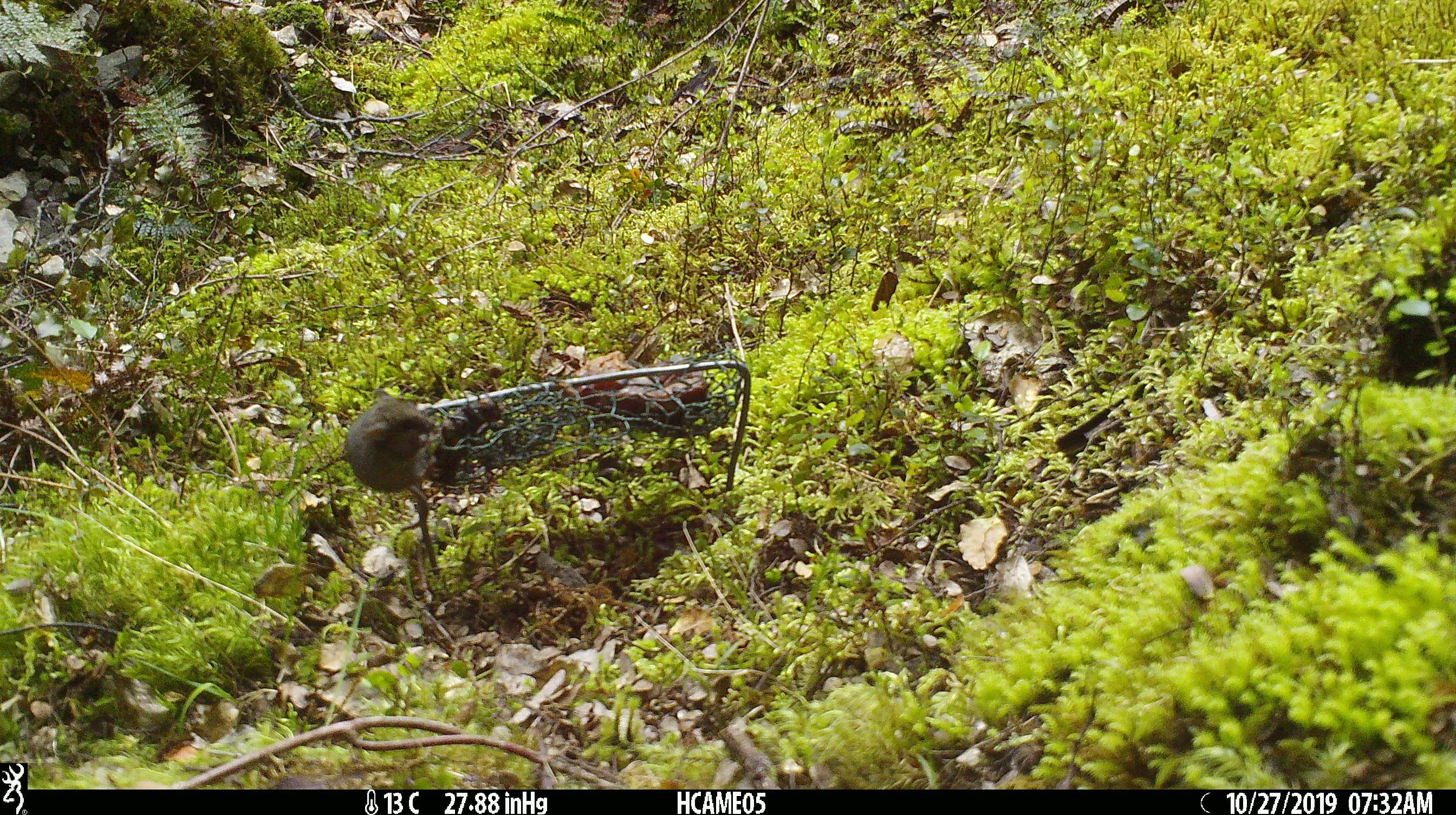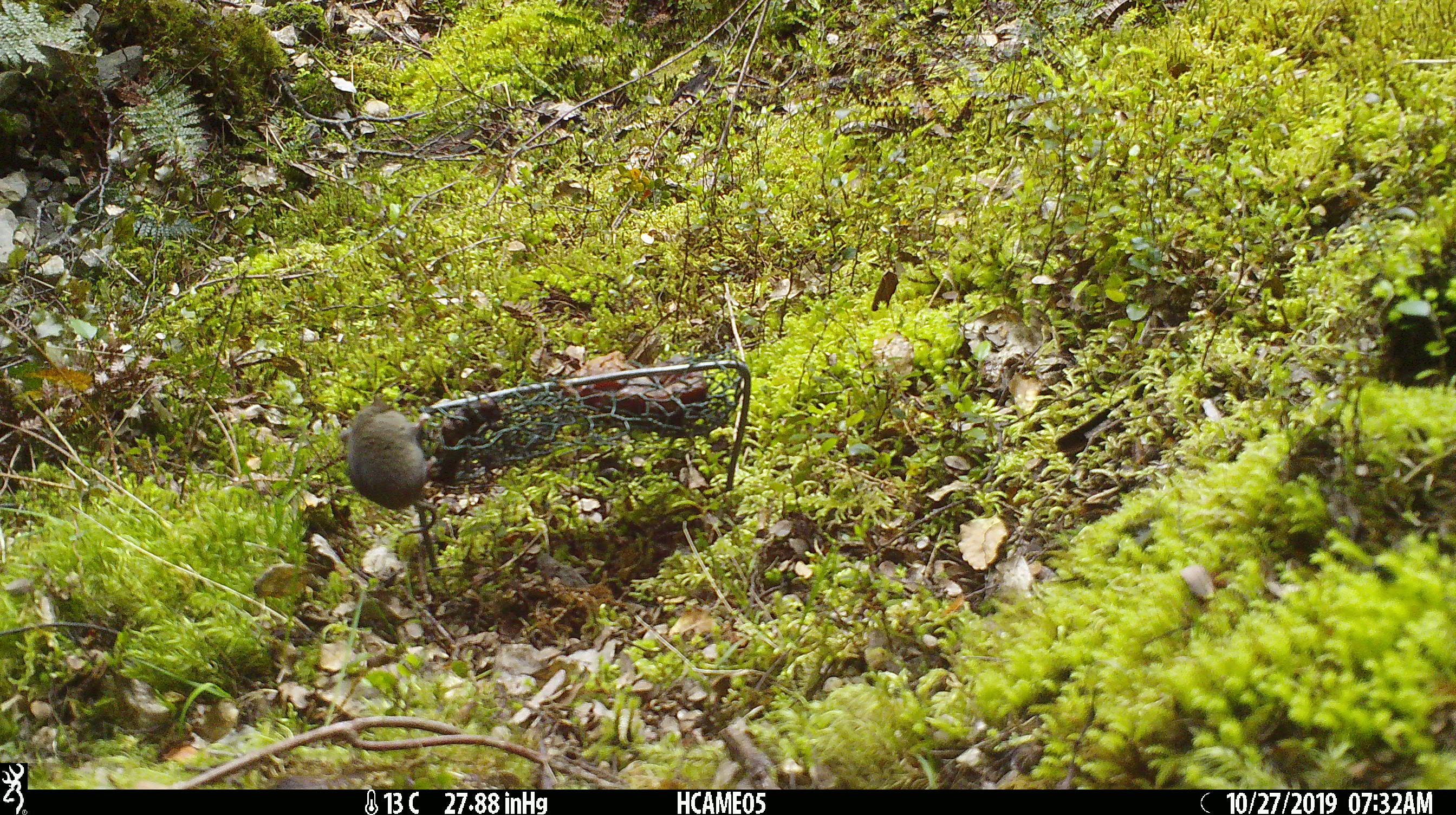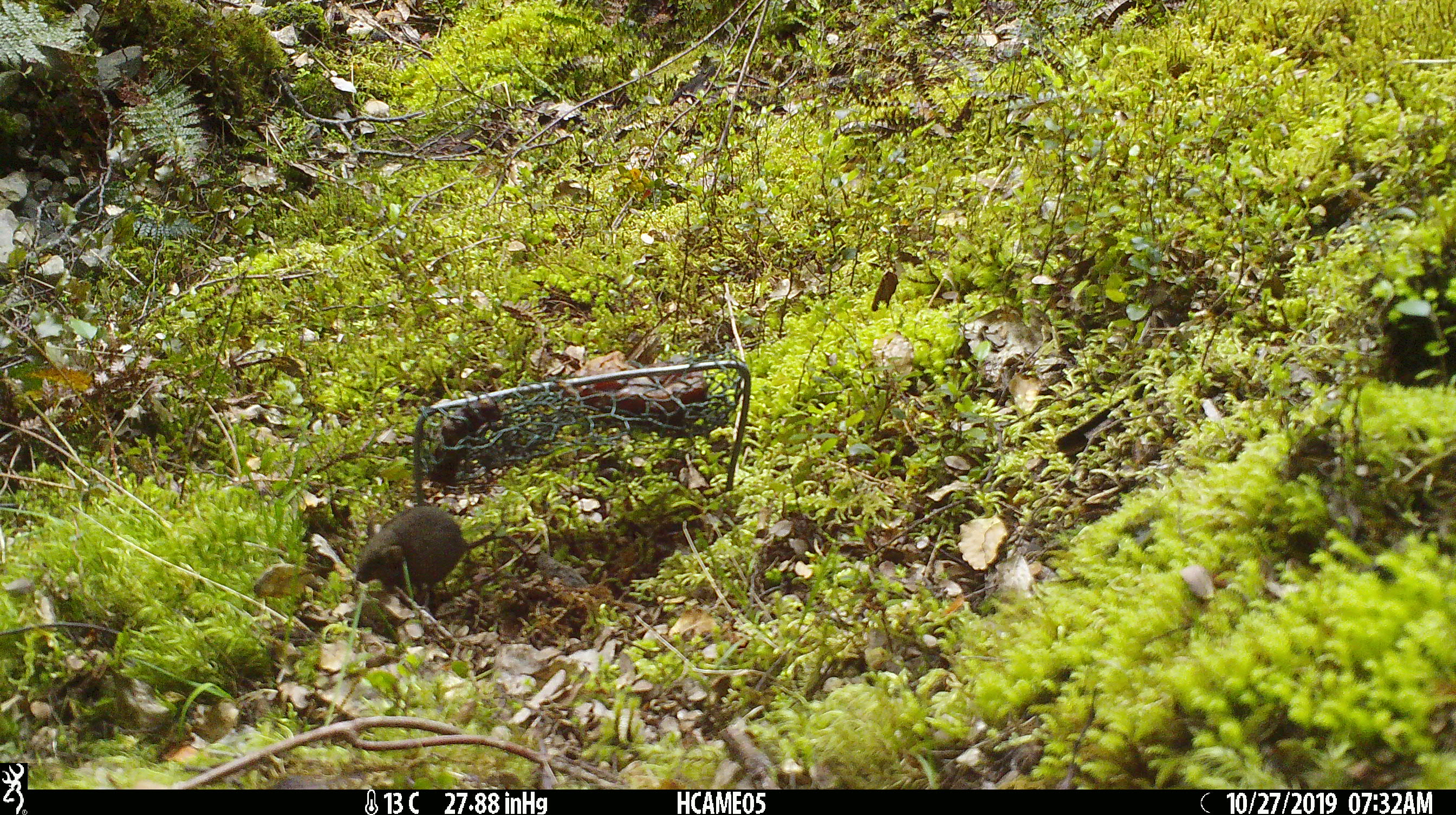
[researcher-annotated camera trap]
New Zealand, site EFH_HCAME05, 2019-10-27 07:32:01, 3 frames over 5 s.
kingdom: Animalia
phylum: Chordata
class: Mammalia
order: Rodentia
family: Muridae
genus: Mus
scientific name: Mus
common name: mouse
Mouse (Mus).